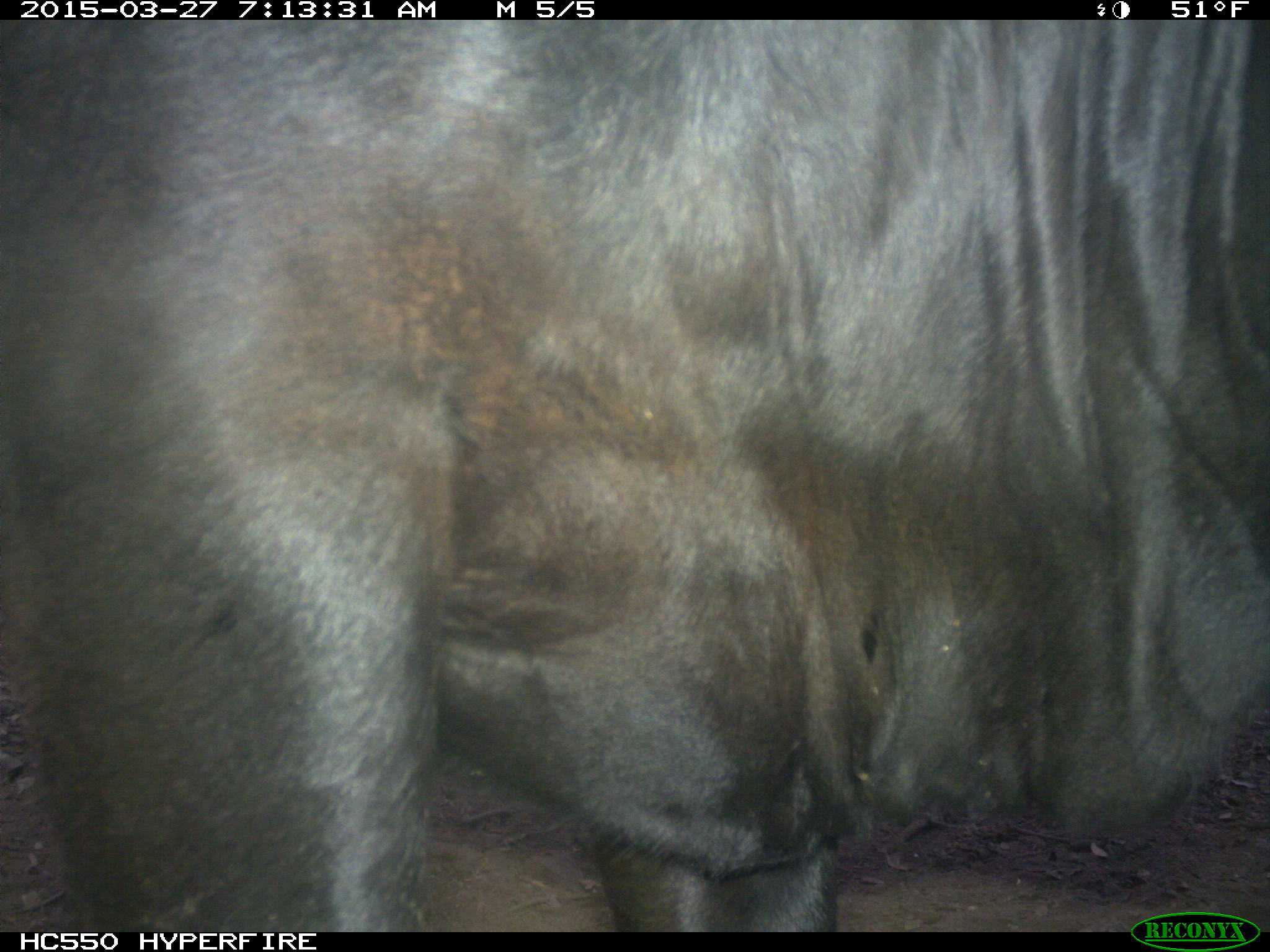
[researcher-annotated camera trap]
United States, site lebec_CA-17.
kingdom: Animalia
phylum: Chordata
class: Mammalia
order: Artiodactyla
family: Bovidae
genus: Bos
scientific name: Bos taurus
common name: domestic cow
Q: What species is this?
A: Bos taurus (domestic cow).